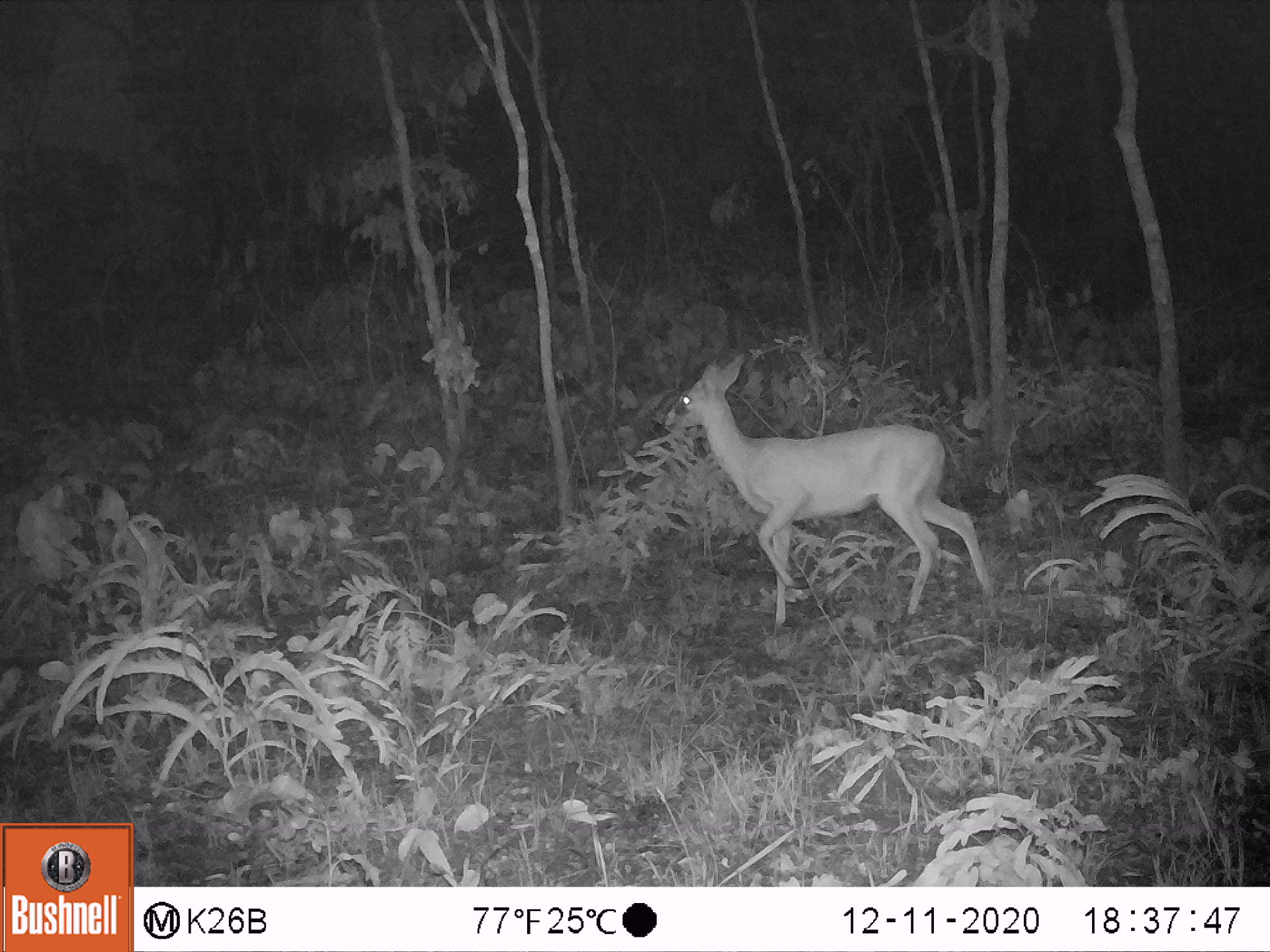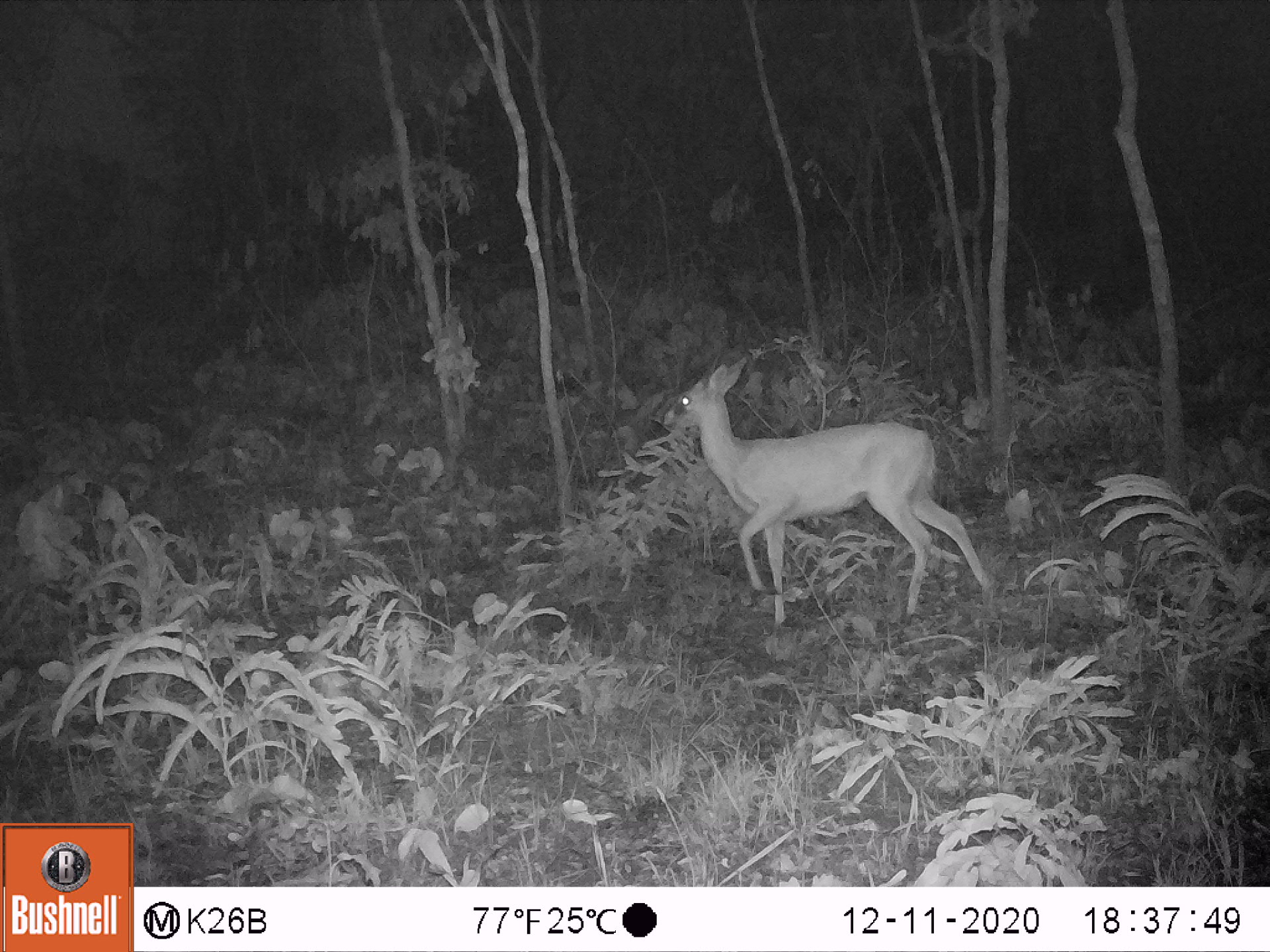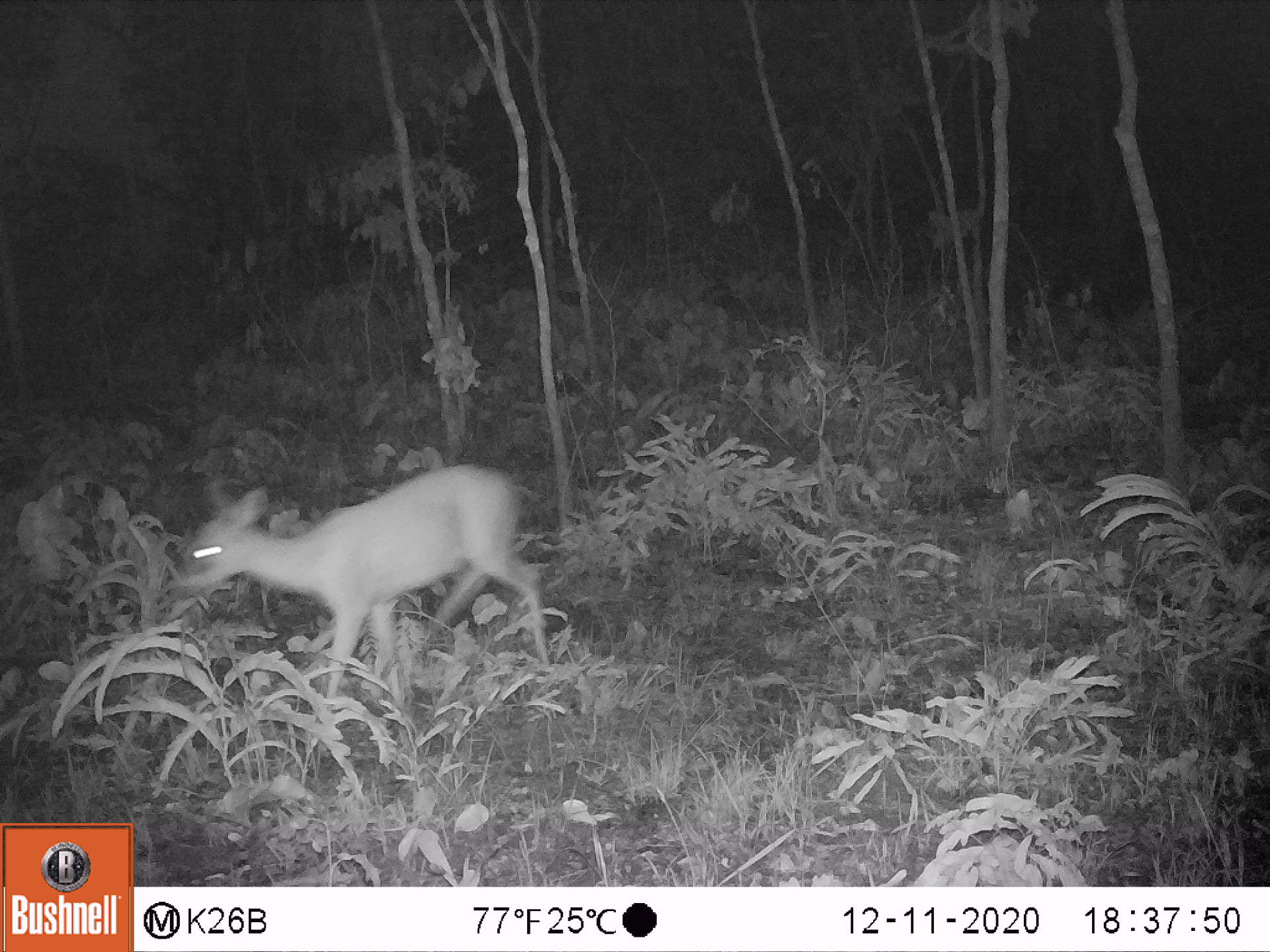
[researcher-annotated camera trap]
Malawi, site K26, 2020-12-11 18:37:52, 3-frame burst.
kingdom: Animalia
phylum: Chordata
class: Mammalia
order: Artiodactyla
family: Bovidae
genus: Sylvicapra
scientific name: Sylvicapra grimmia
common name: common duiker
Common duiker (Sylvicapra grimmia), count 1.